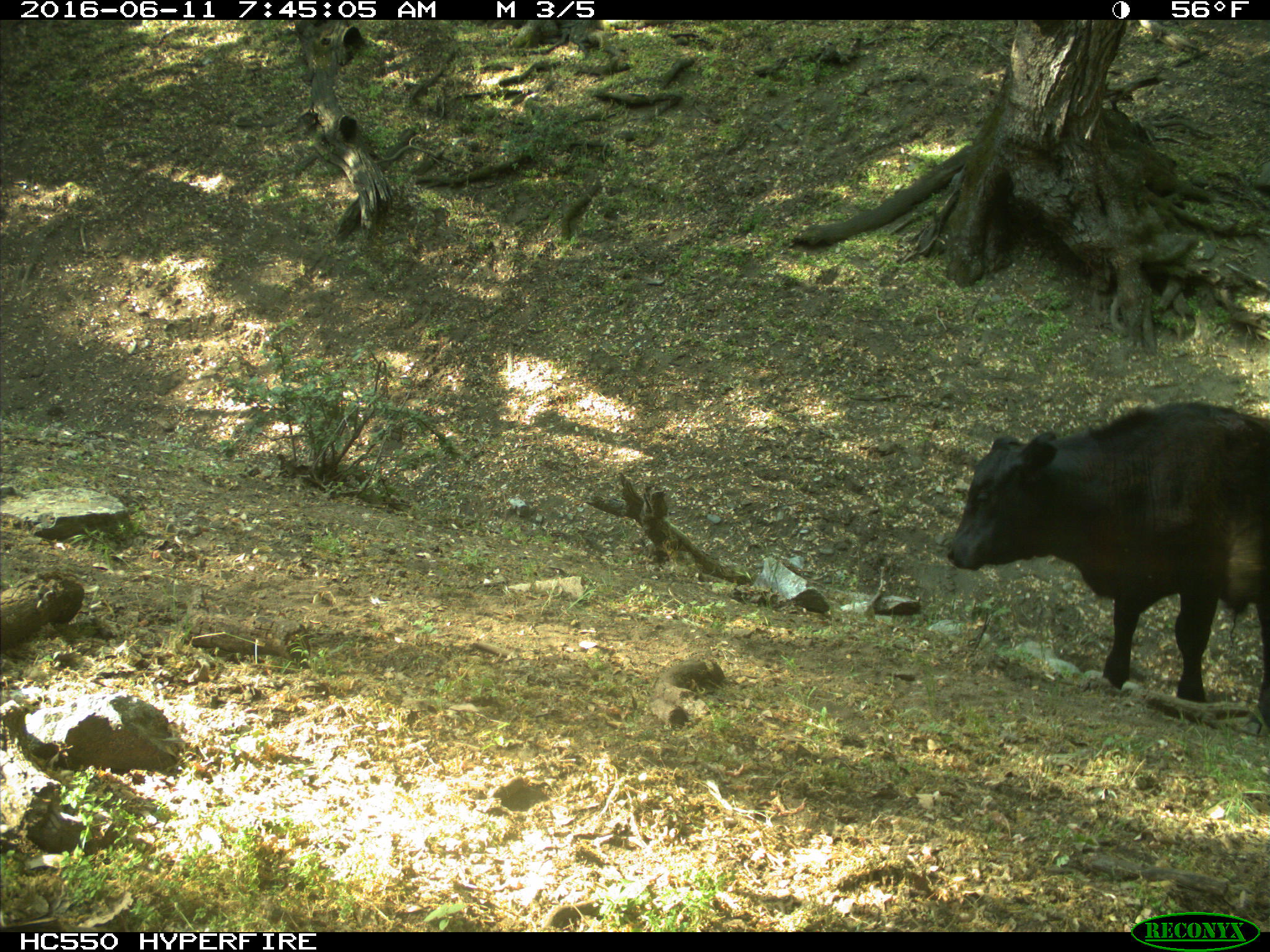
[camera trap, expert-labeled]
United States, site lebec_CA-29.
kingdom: Animalia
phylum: Chordata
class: Mammalia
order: Artiodactyla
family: Bovidae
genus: Bos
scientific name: Bos taurus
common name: domestic cow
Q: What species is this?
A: Bos taurus (domestic cow).